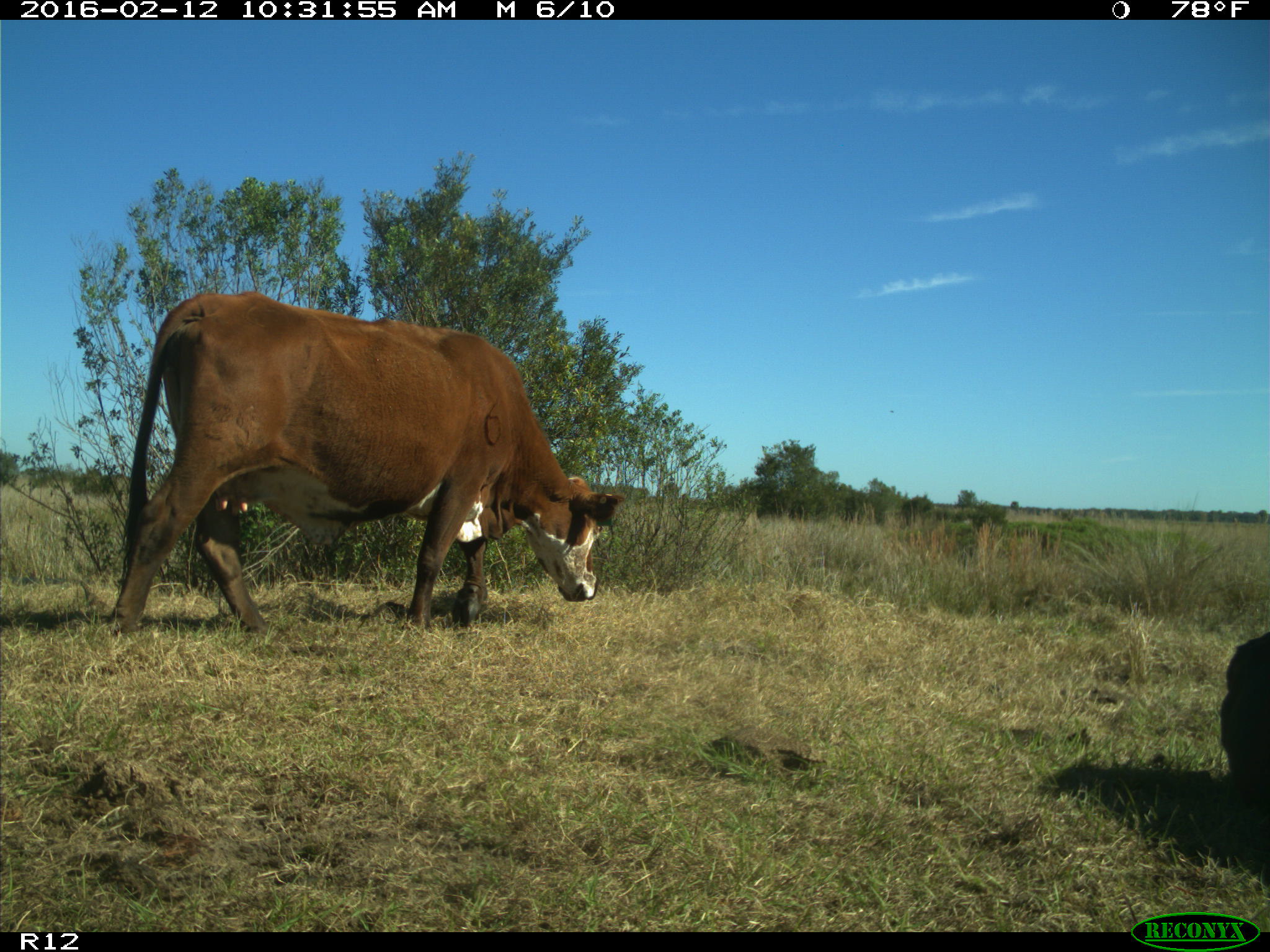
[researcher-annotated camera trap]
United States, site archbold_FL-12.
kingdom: Animalia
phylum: Chordata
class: Mammalia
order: Artiodactyla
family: Bovidae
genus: Bos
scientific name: Bos taurus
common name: domestic cow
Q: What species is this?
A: Bos taurus (domestic cow).